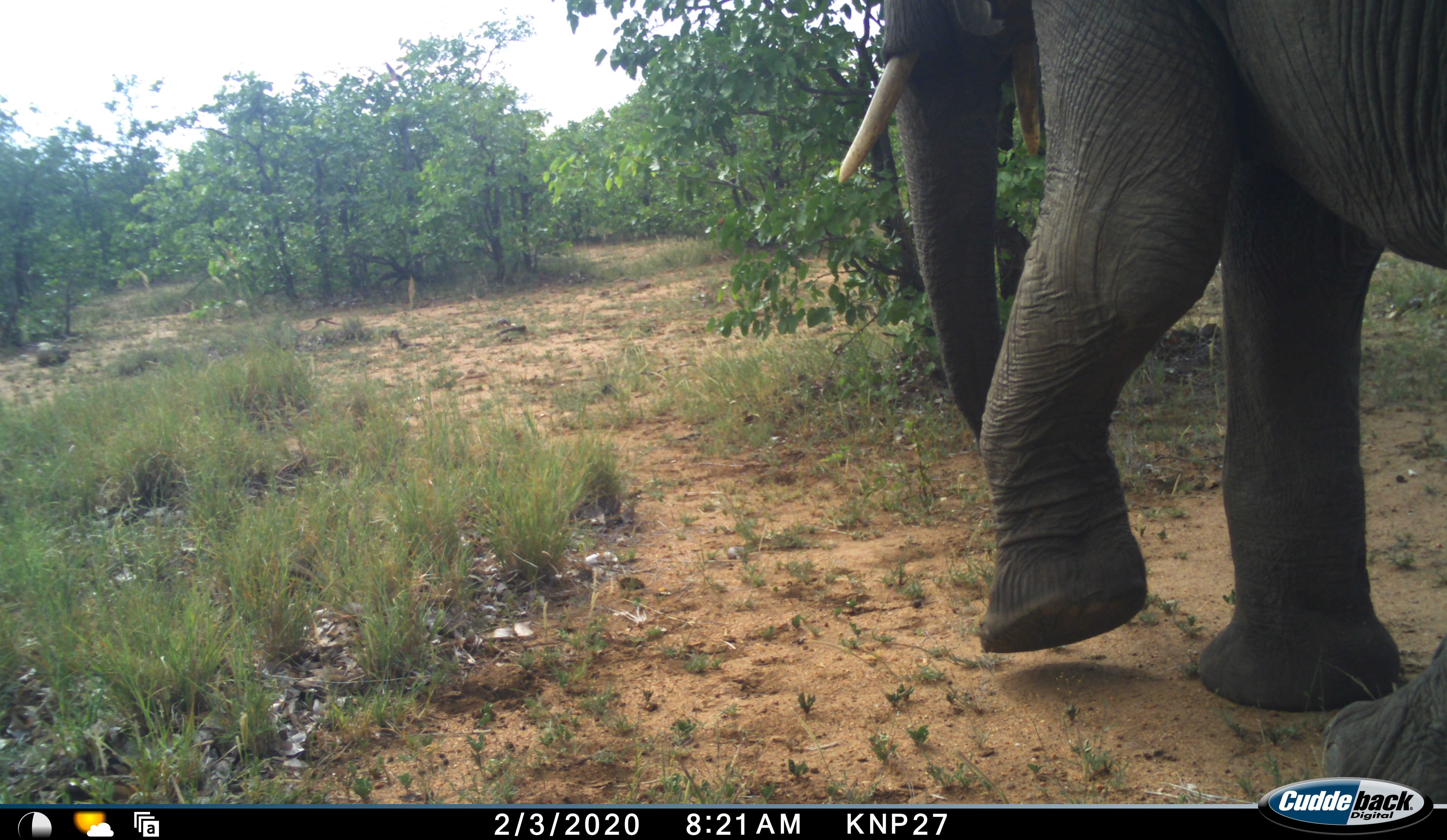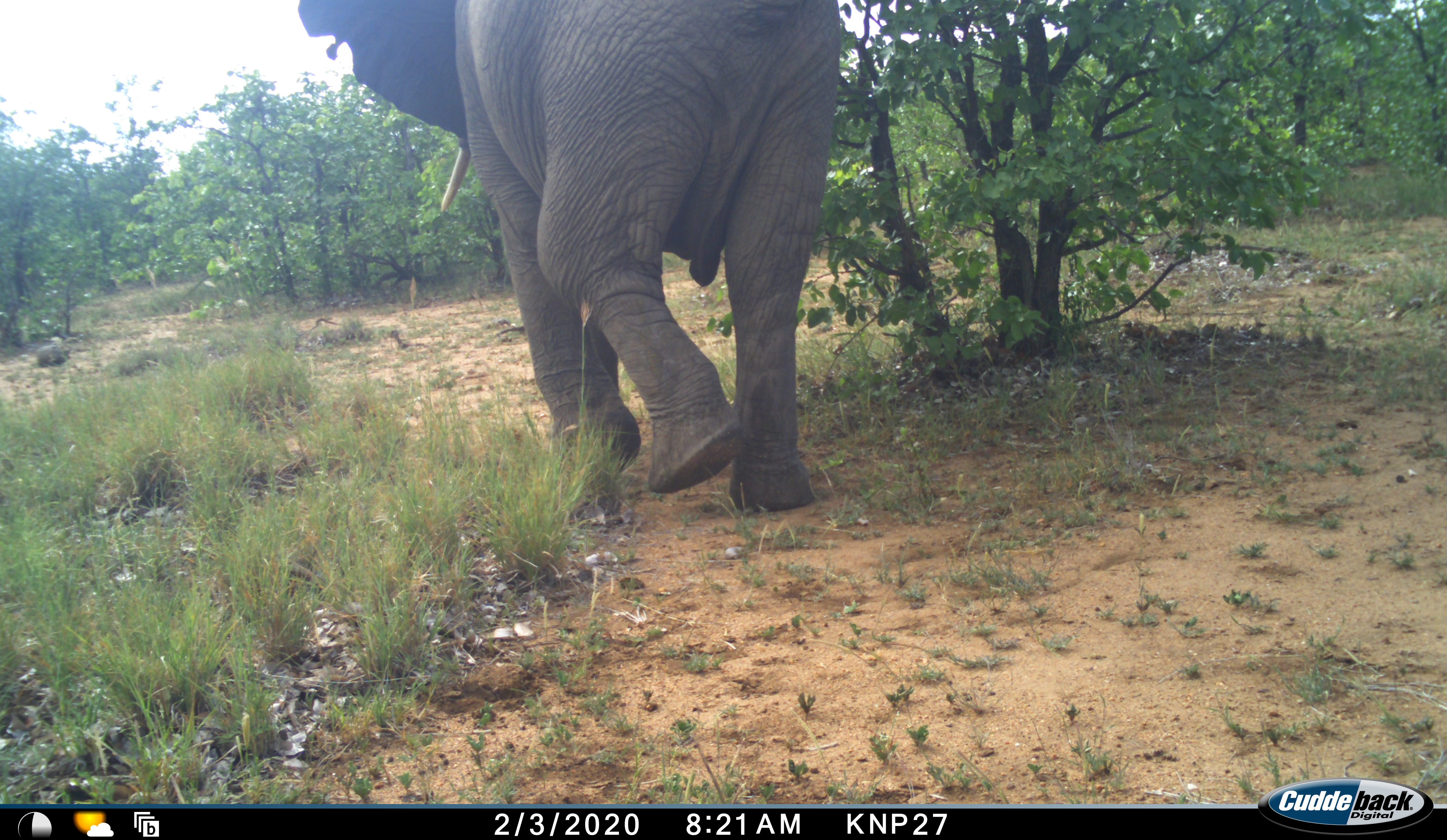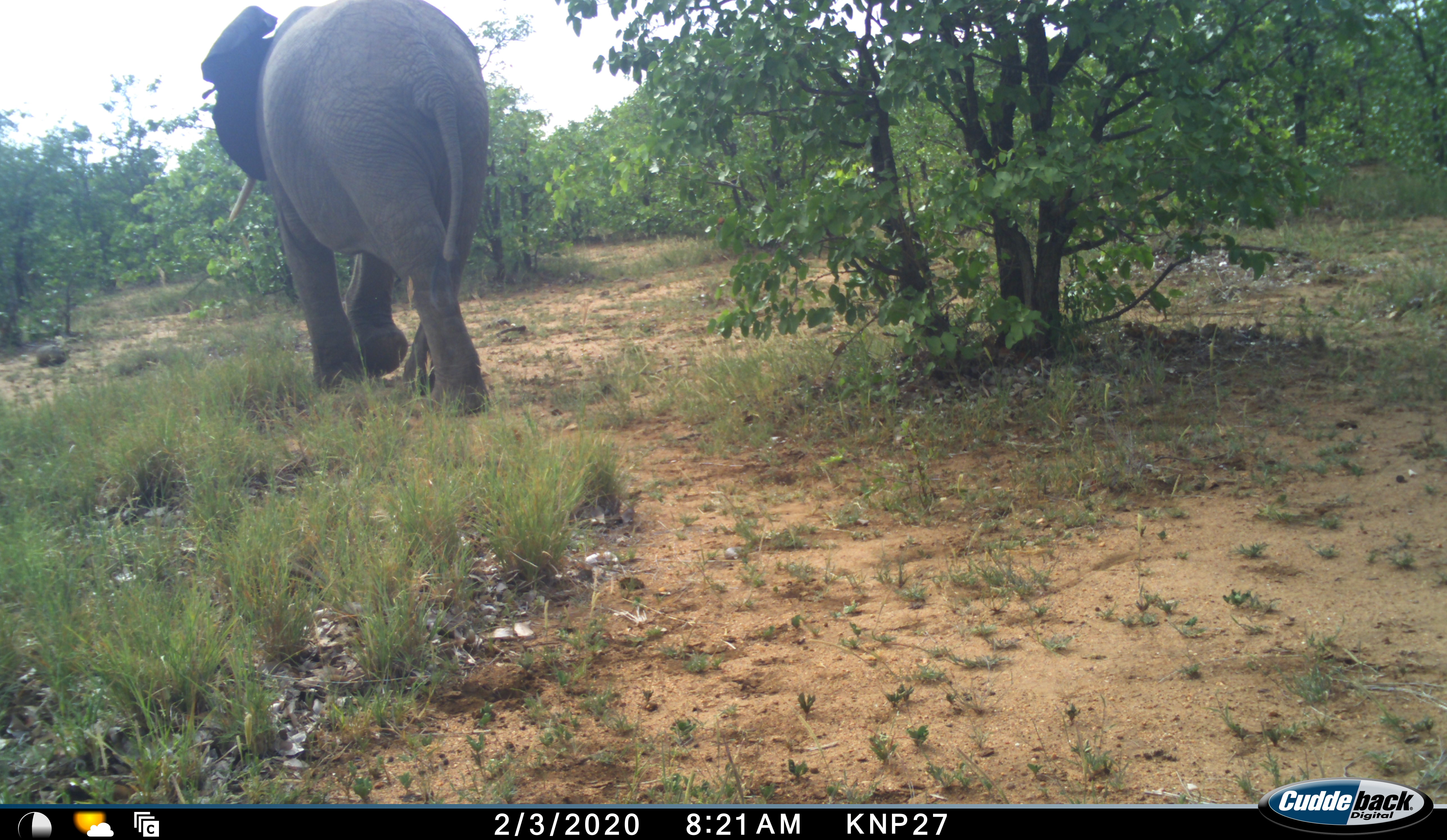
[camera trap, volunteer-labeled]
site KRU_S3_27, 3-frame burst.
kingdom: Animalia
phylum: Chordata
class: Mammalia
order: Proboscidea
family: Elephantidae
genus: Loxodonta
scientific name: Loxodonta africana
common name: african bush elephant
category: elephant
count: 1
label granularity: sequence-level